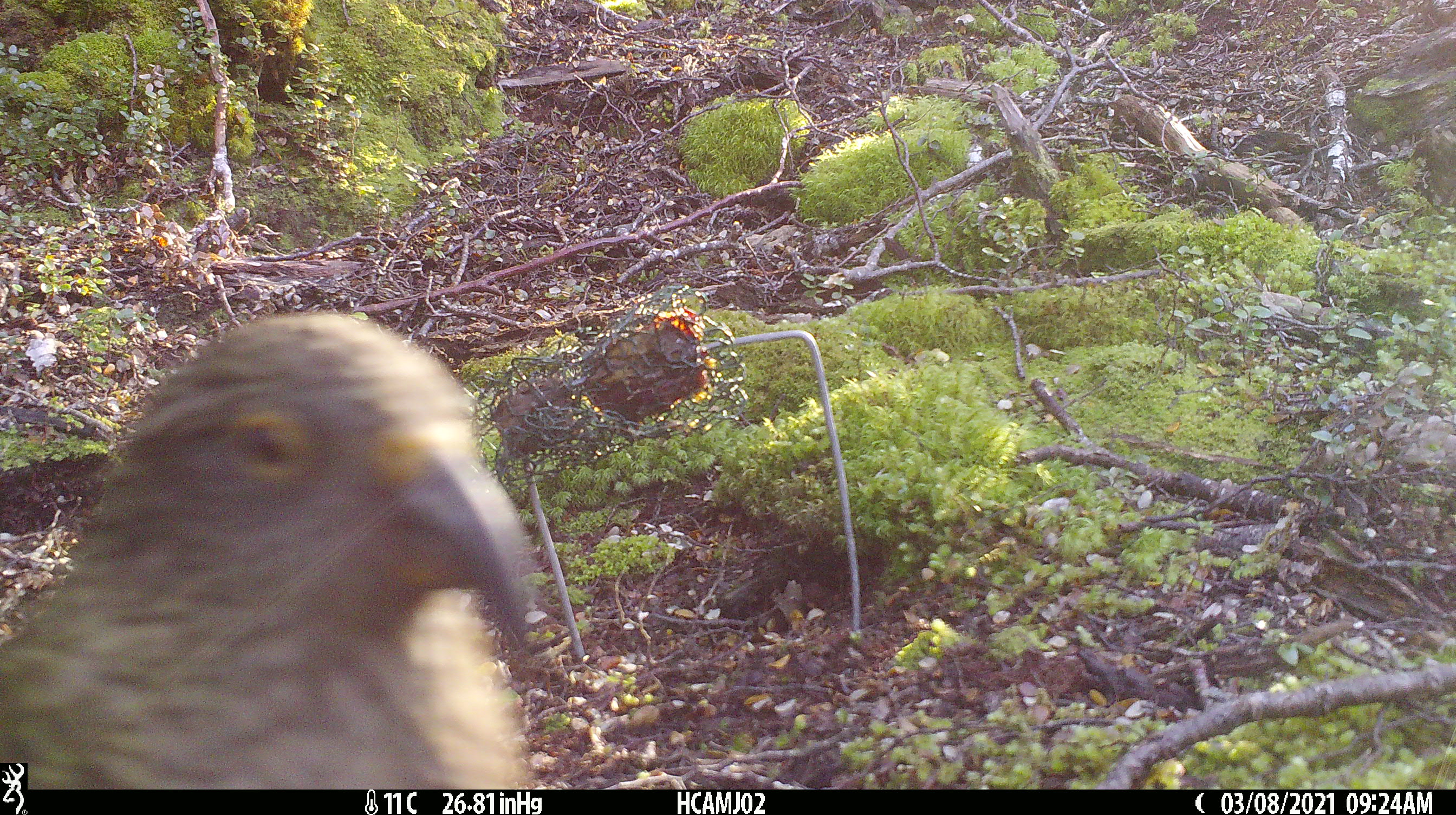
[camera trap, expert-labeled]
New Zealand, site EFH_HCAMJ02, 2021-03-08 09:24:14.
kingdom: Animalia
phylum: Chordata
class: Aves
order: Psittaciformes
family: Strigopidae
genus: Nestor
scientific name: Nestor notabilis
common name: kea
Kea (Nestor notabilis).